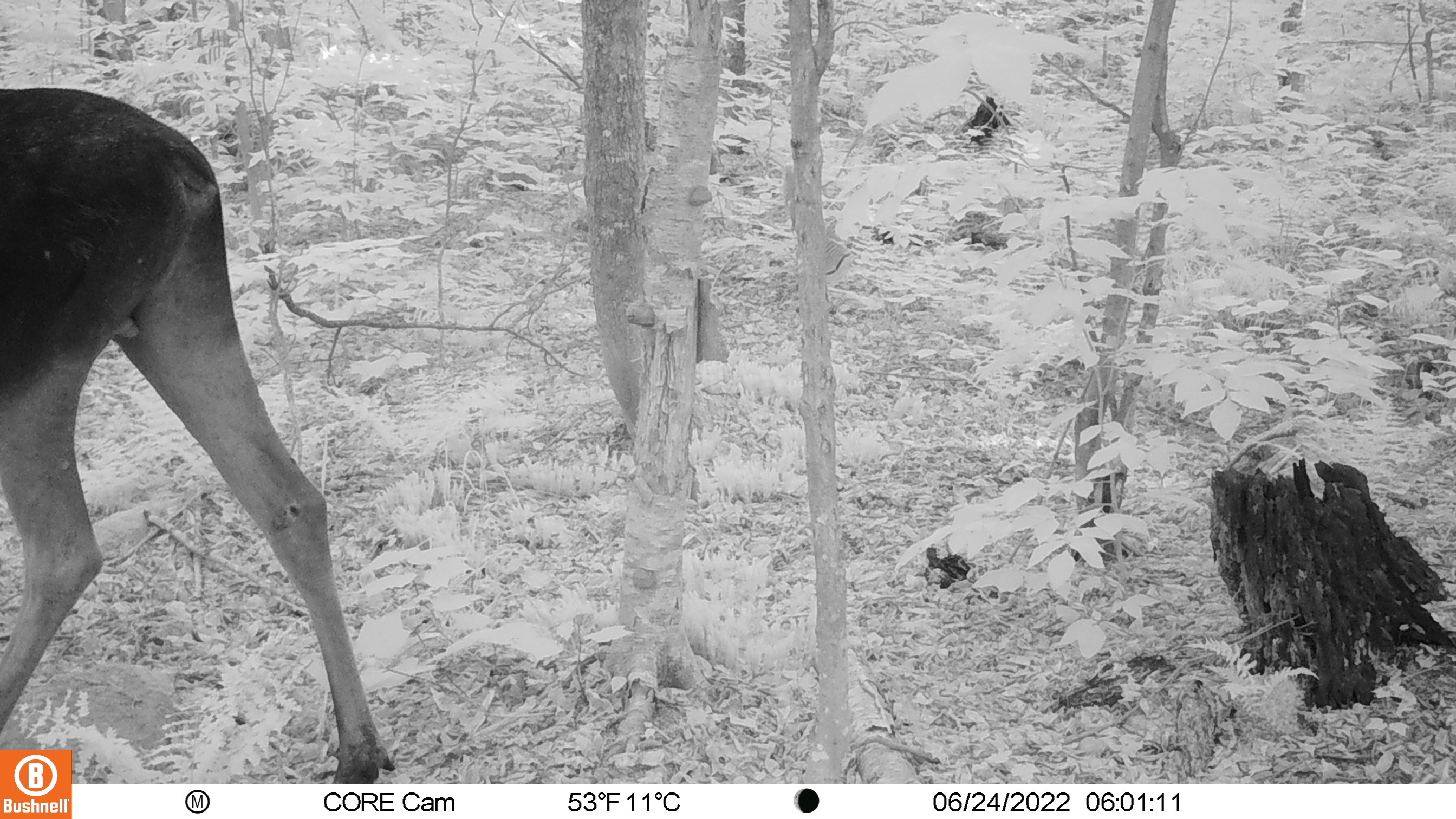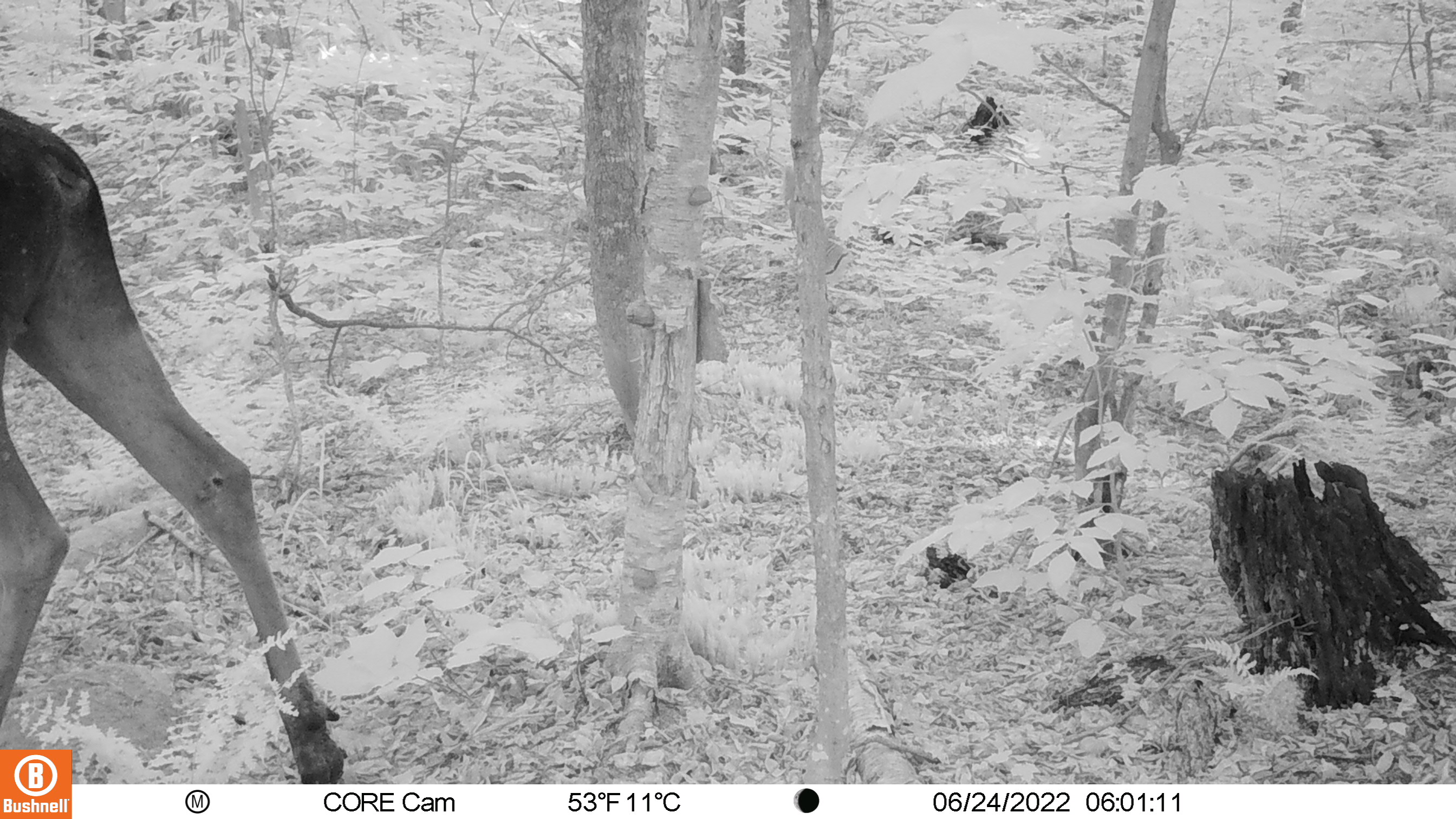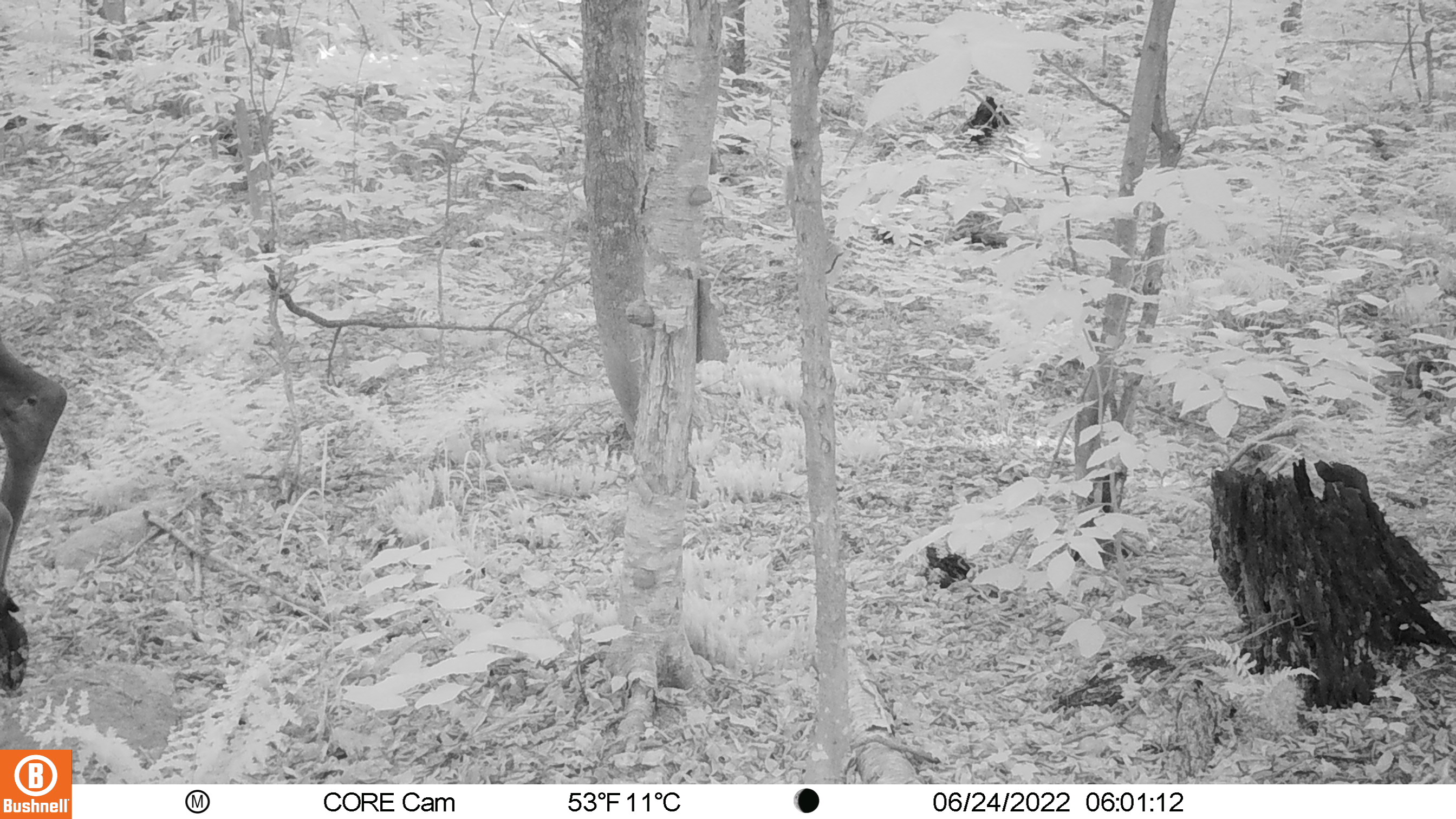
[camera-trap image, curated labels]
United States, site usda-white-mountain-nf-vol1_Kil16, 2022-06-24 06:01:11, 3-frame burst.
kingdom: Animalia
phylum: Chordata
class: Mammalia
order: Artiodactyla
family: Cervidae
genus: Alces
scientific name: Alces alces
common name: moose